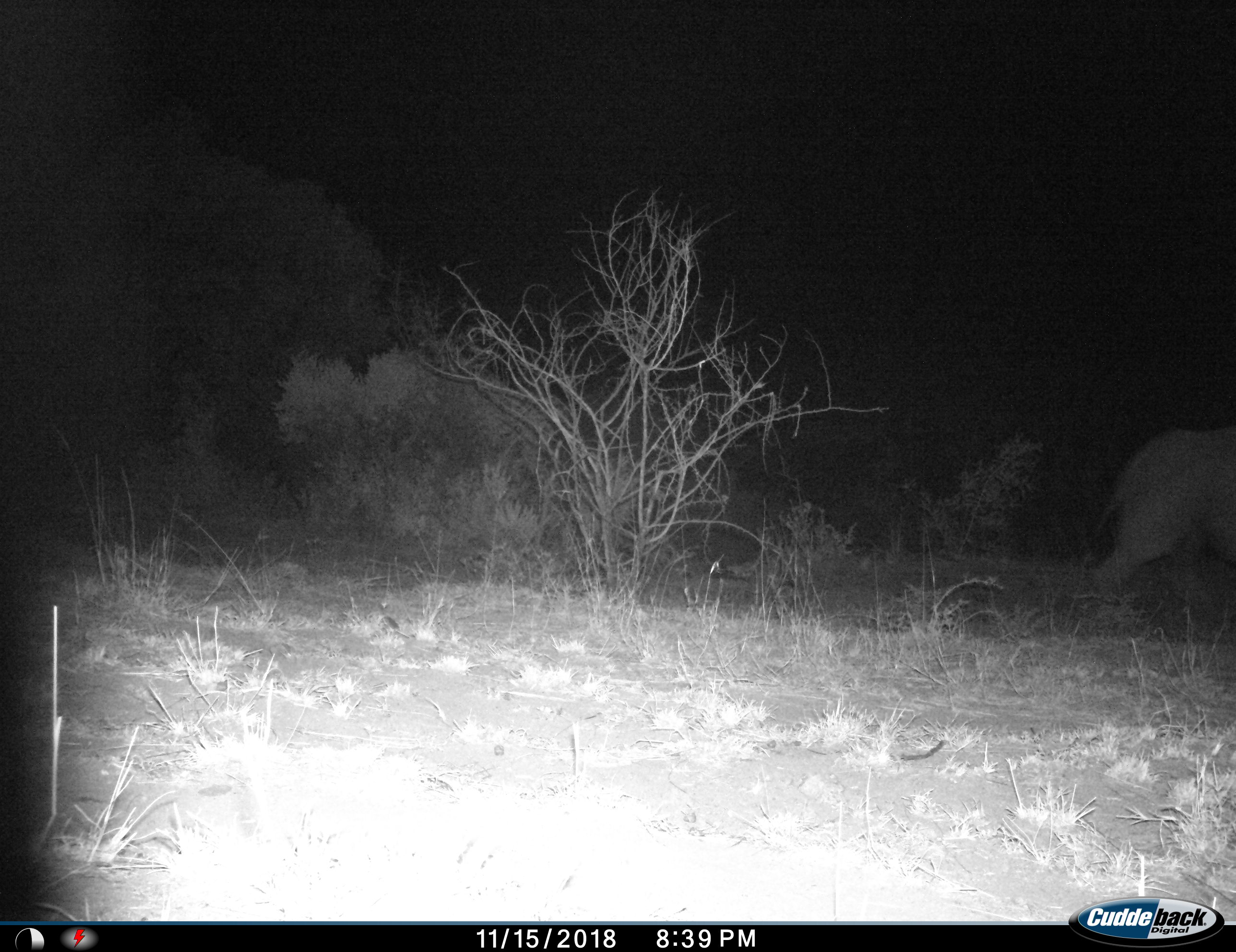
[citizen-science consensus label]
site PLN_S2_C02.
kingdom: Animalia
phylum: Chordata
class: Mammalia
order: Perissodactyla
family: Rhinocerotidae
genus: Ceratotherium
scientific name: Ceratotherium simum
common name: white rhinoceros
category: rhinoceroswhite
Rhinoceroswhite (white rhinoceros) (Ceratotherium simum), count 1. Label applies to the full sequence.